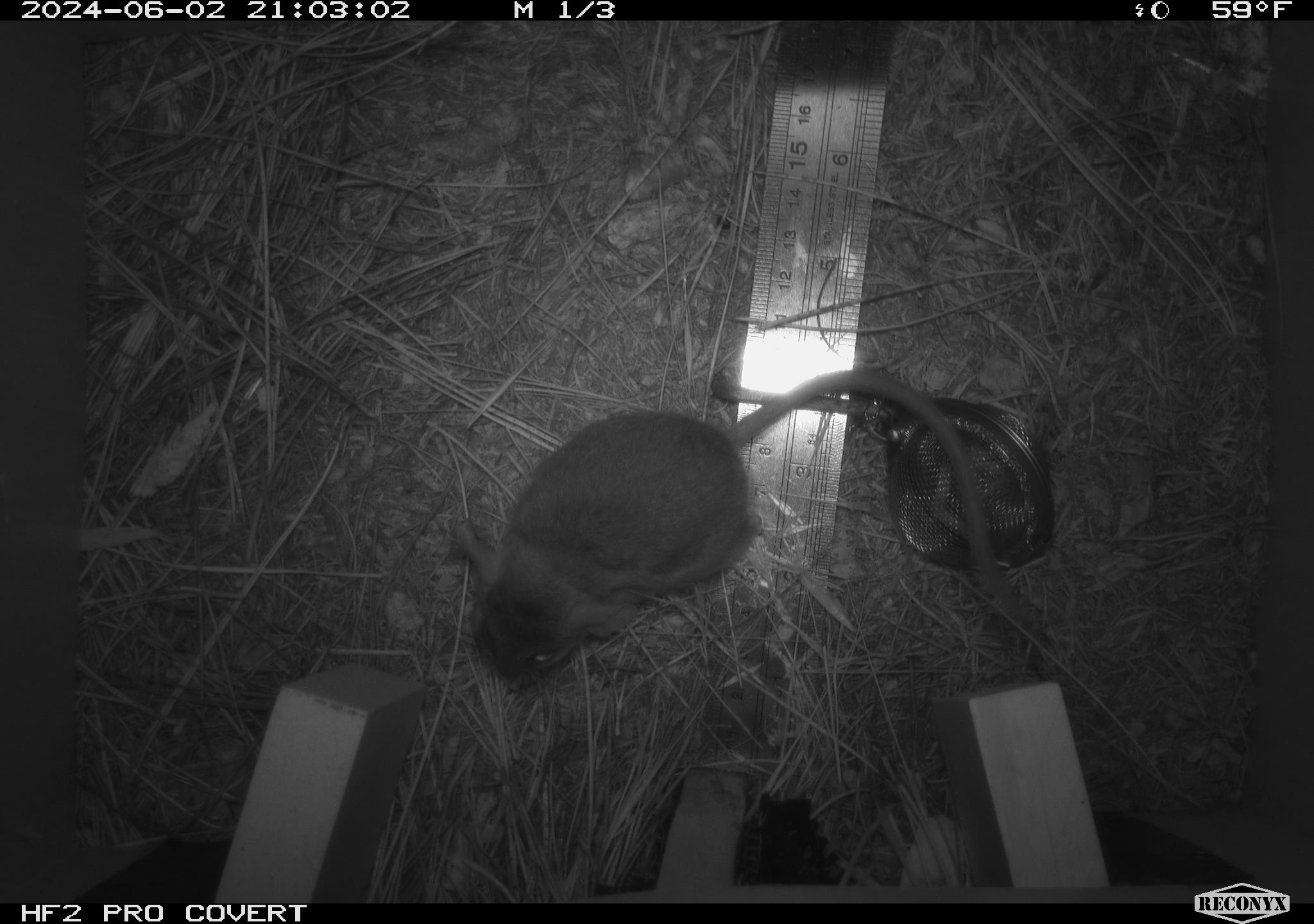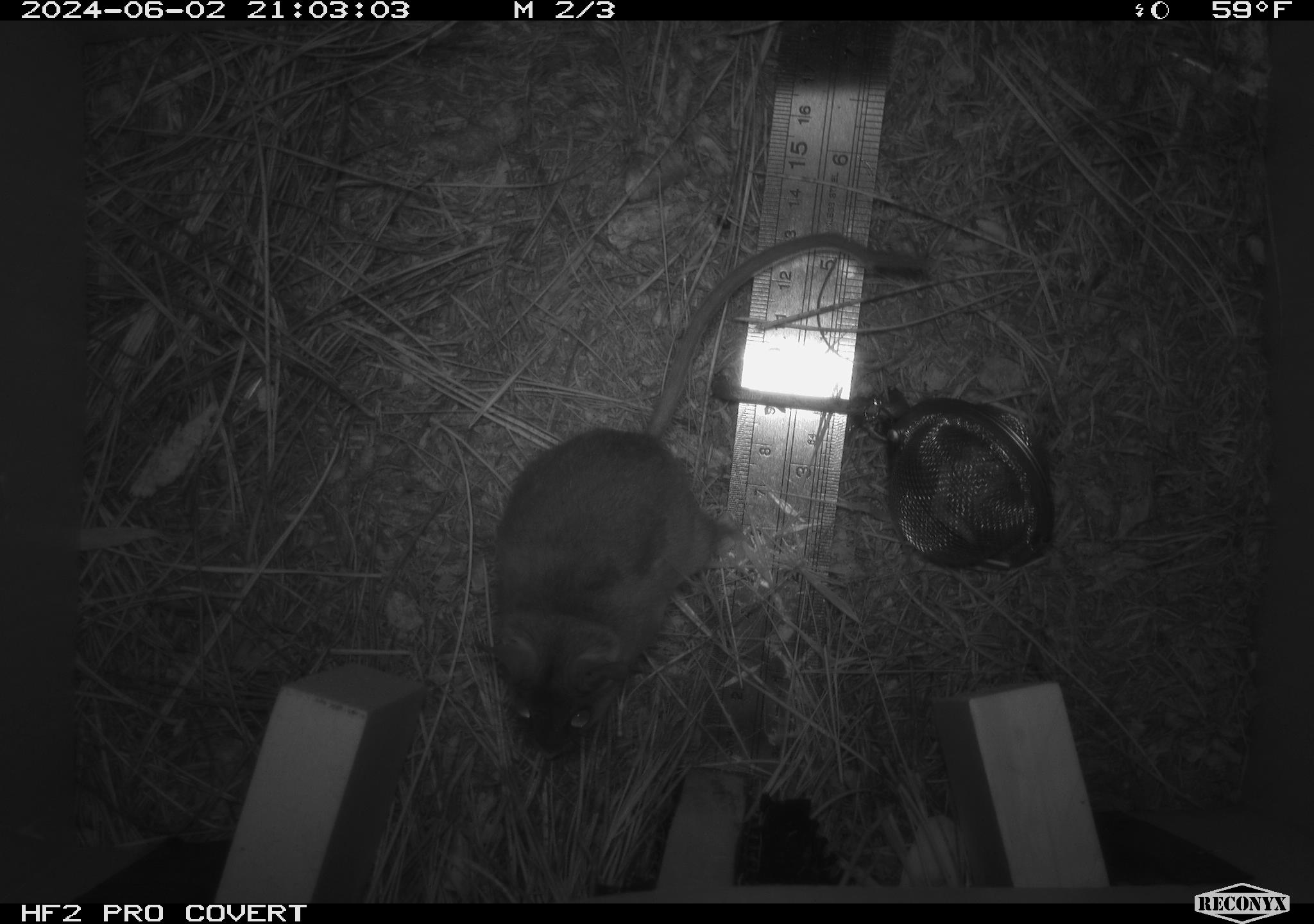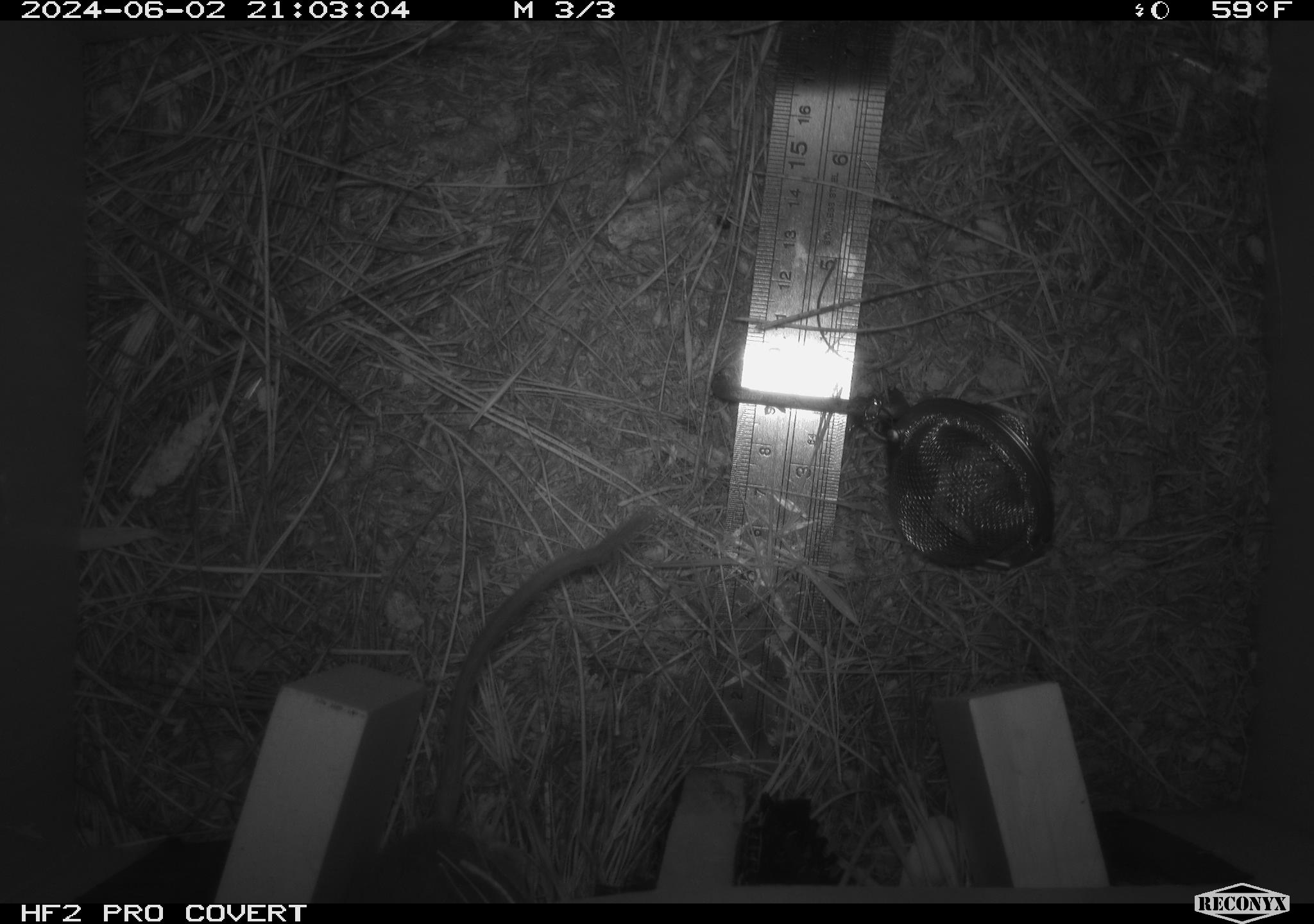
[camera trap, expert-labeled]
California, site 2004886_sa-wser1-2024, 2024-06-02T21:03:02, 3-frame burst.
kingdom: Animalia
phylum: Chordata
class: Mammalia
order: Rodentia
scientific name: Rodentia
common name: mouse species